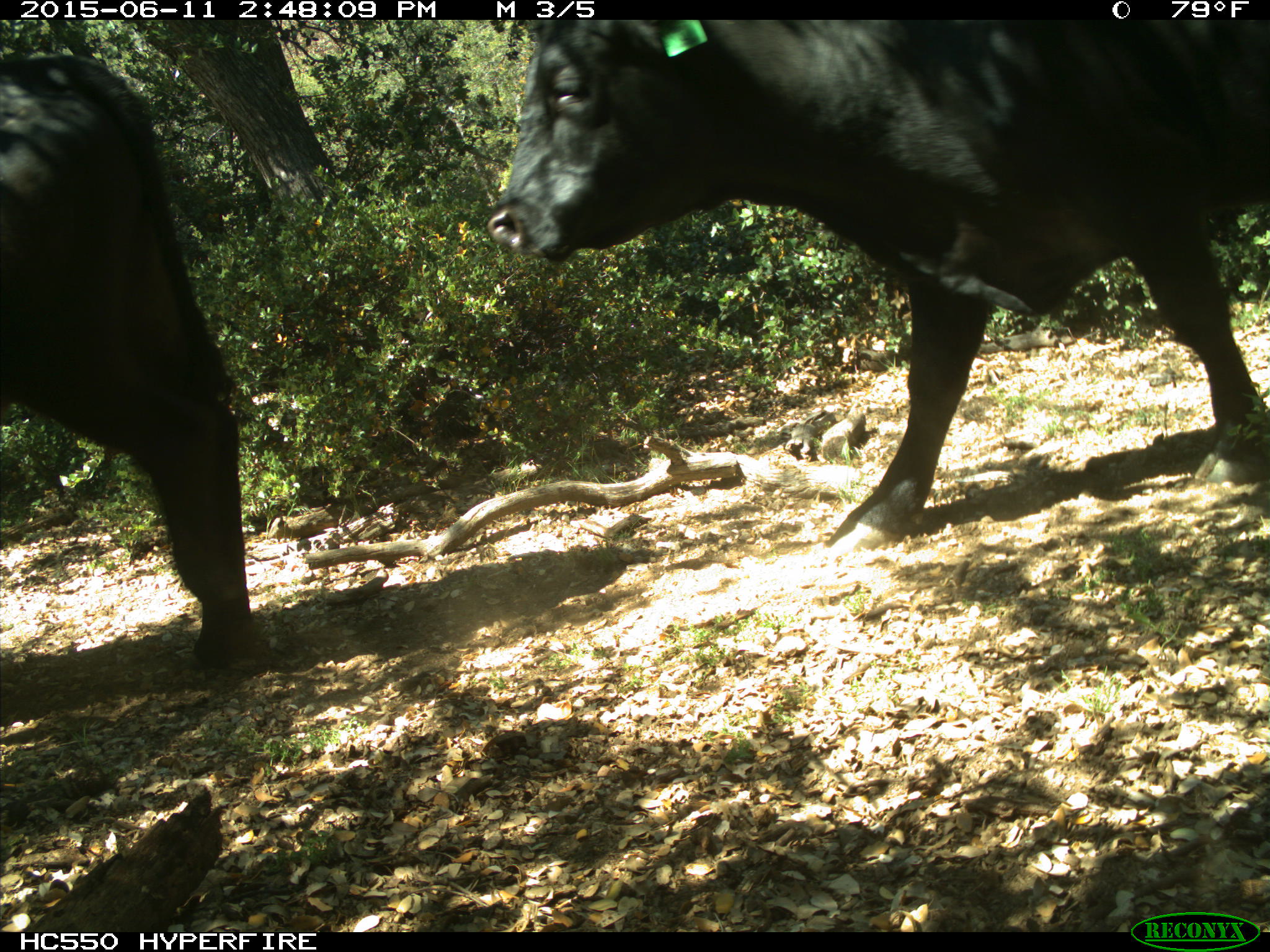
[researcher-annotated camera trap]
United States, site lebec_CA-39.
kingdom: Animalia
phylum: Chordata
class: Mammalia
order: Artiodactyla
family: Bovidae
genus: Bos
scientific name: Bos taurus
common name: domestic cow